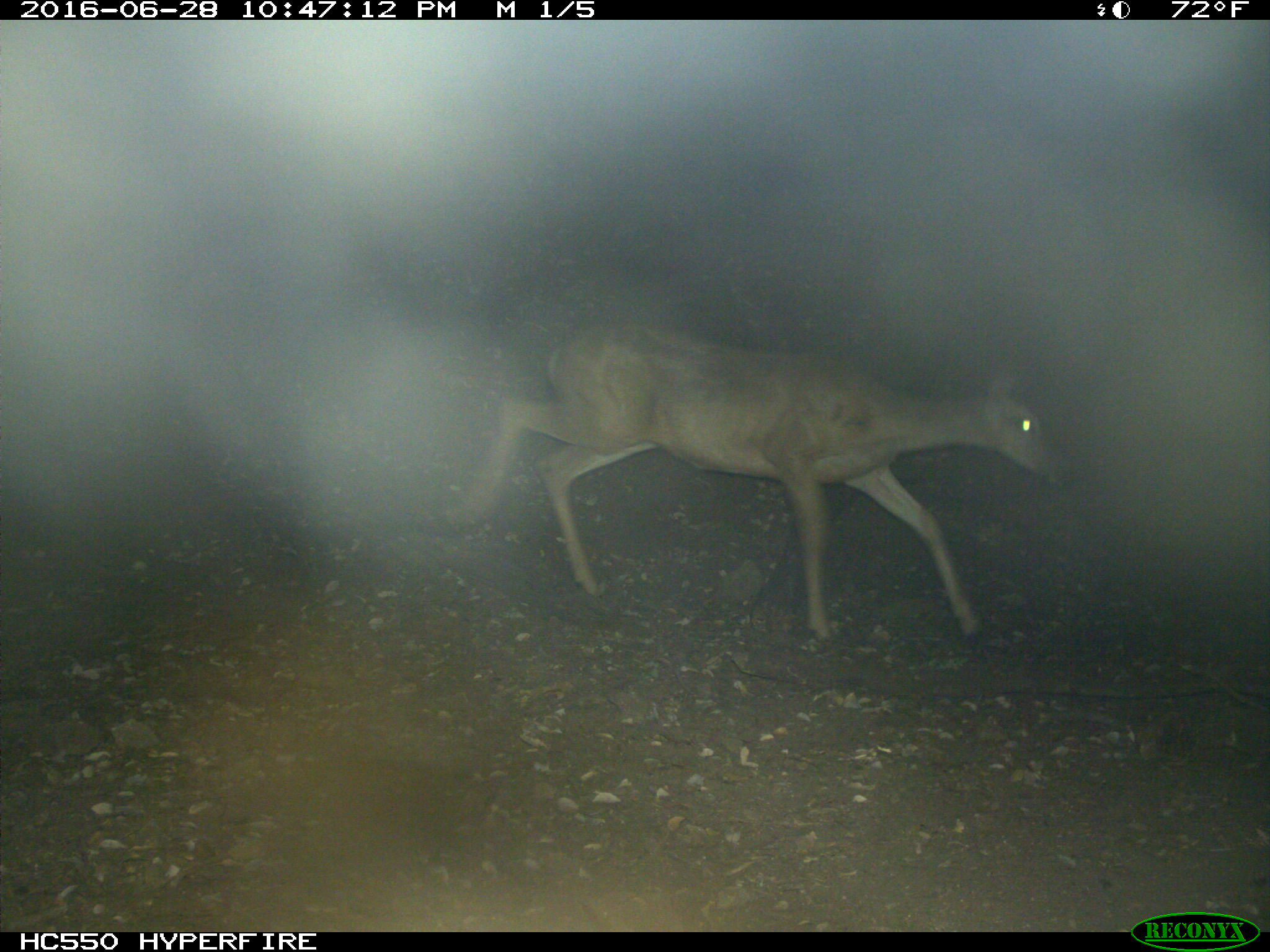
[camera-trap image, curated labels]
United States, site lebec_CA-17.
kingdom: Animalia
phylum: Chordata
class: Mammalia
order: Artiodactyla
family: Cervidae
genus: Odocoileus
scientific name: Odocoileus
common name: deer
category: unidentified deer